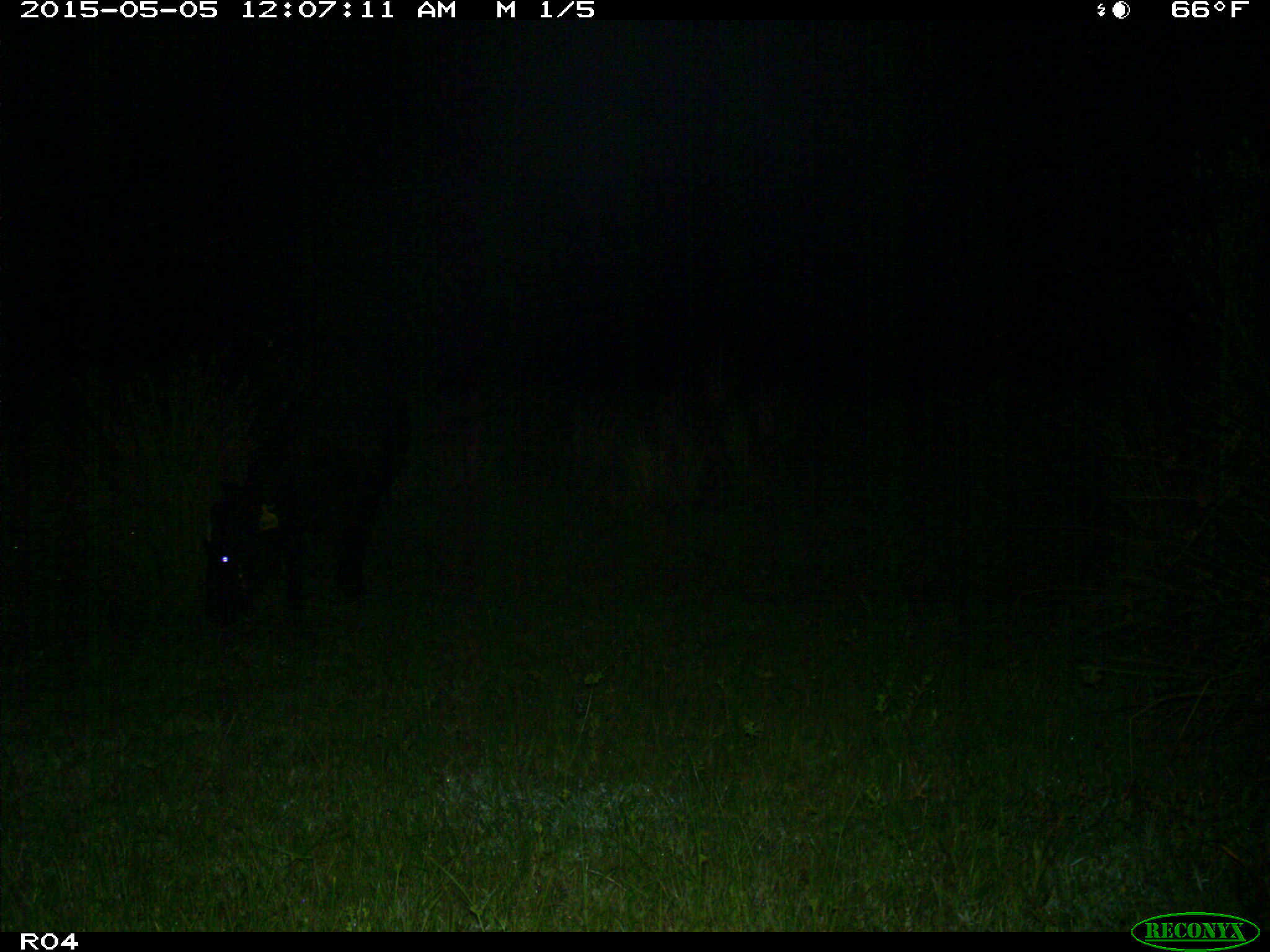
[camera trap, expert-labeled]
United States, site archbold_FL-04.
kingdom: Animalia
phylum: Chordata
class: Mammalia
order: Artiodactyla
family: Bovidae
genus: Bos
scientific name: Bos taurus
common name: domestic cow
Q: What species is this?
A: Bos taurus (domestic cow).